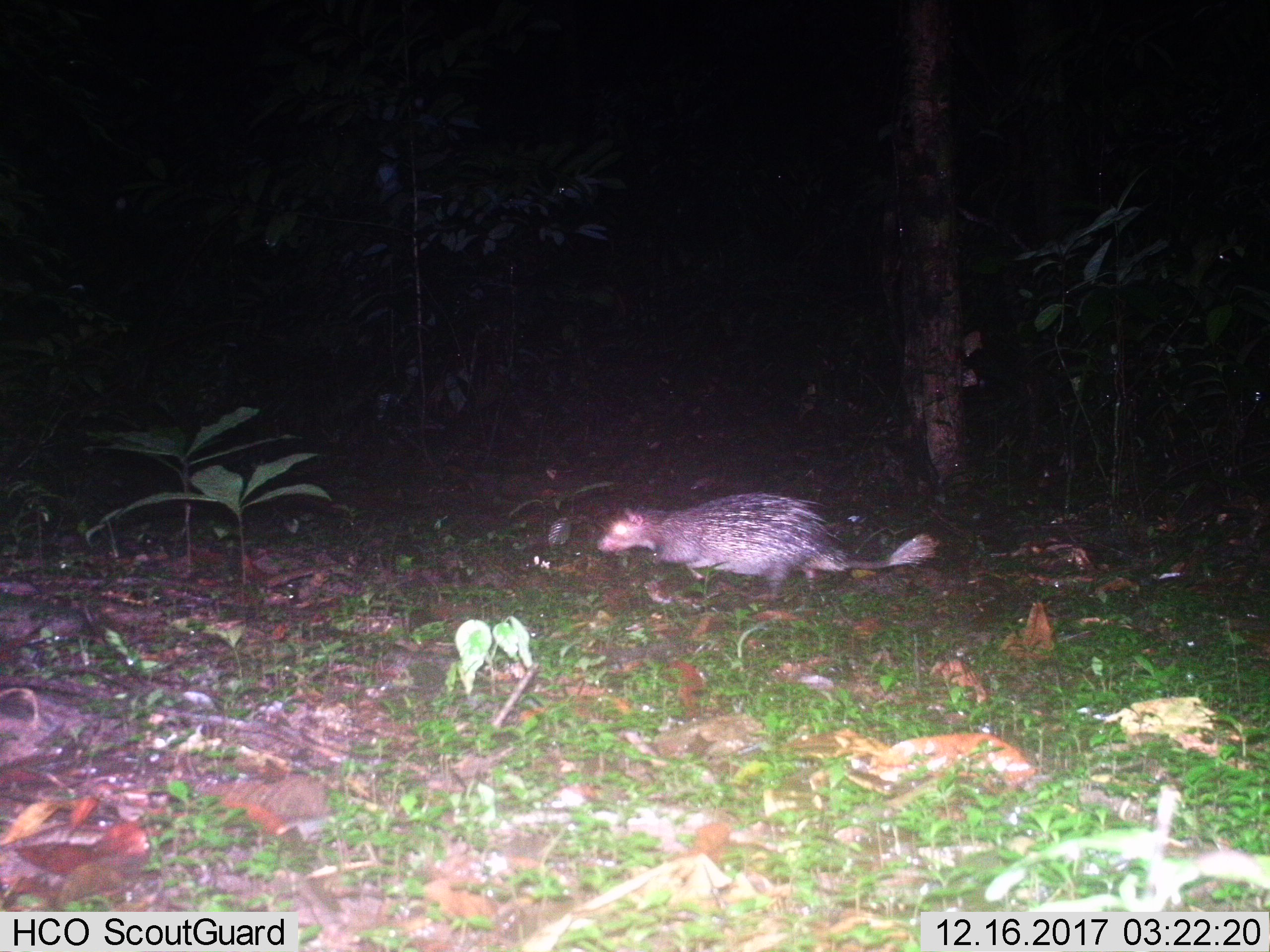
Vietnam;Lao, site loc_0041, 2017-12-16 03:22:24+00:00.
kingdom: Animalia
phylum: Chordata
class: Mammalia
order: Rodentia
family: Hystricidae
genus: Atherurus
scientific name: Atherurus macrourus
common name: asiatic brush-tailed porcupine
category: asiatic brush tailed porcupine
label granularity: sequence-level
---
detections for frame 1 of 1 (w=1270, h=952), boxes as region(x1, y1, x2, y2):
asiatic brush tailed porcupine: region(595, 490, 939, 600)